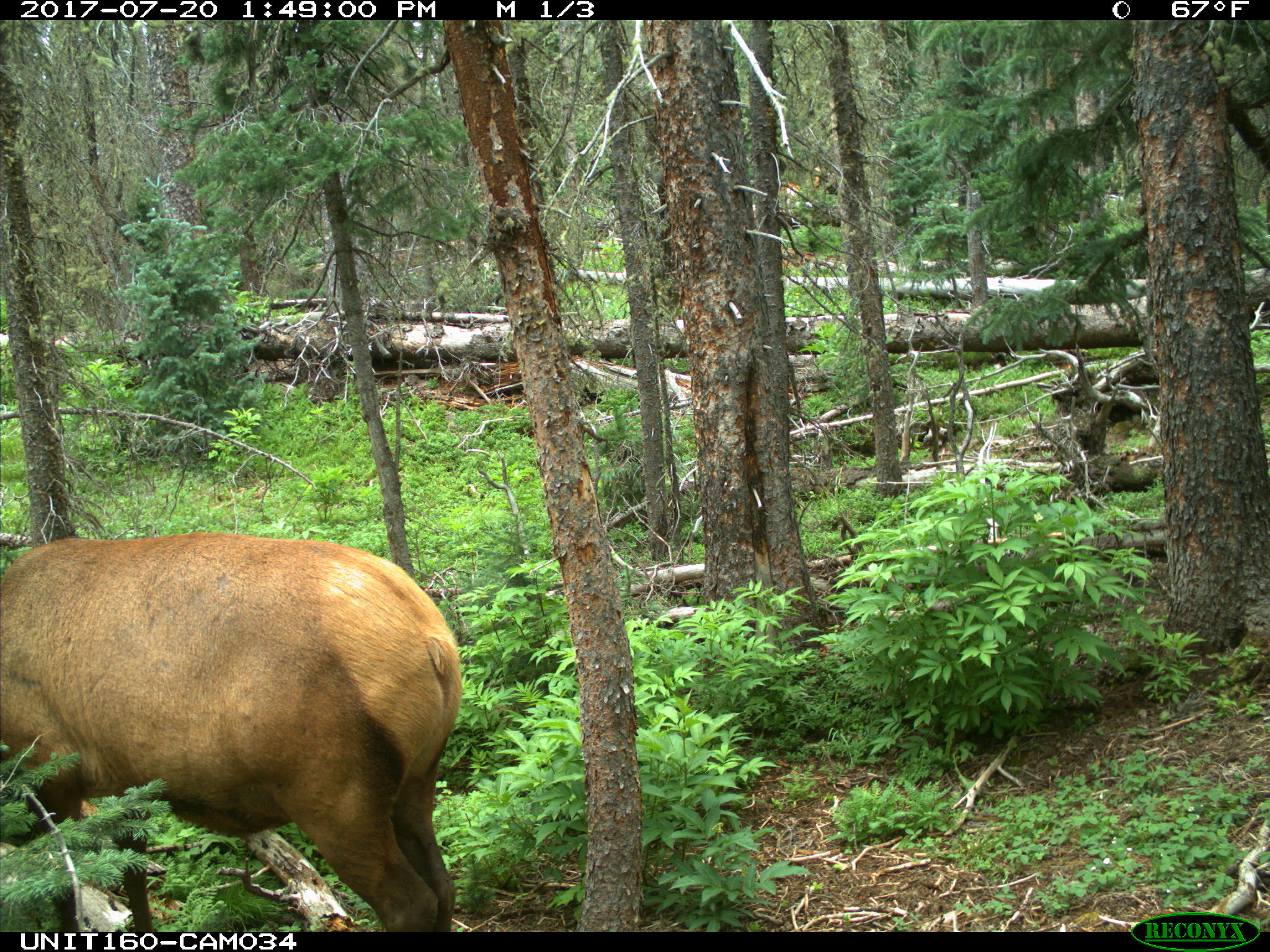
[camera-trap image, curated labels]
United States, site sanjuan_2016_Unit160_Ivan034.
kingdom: Animalia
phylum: Chordata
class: Mammalia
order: Artiodactyla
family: Cervidae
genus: Cervus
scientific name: Cervus elaphus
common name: red deer